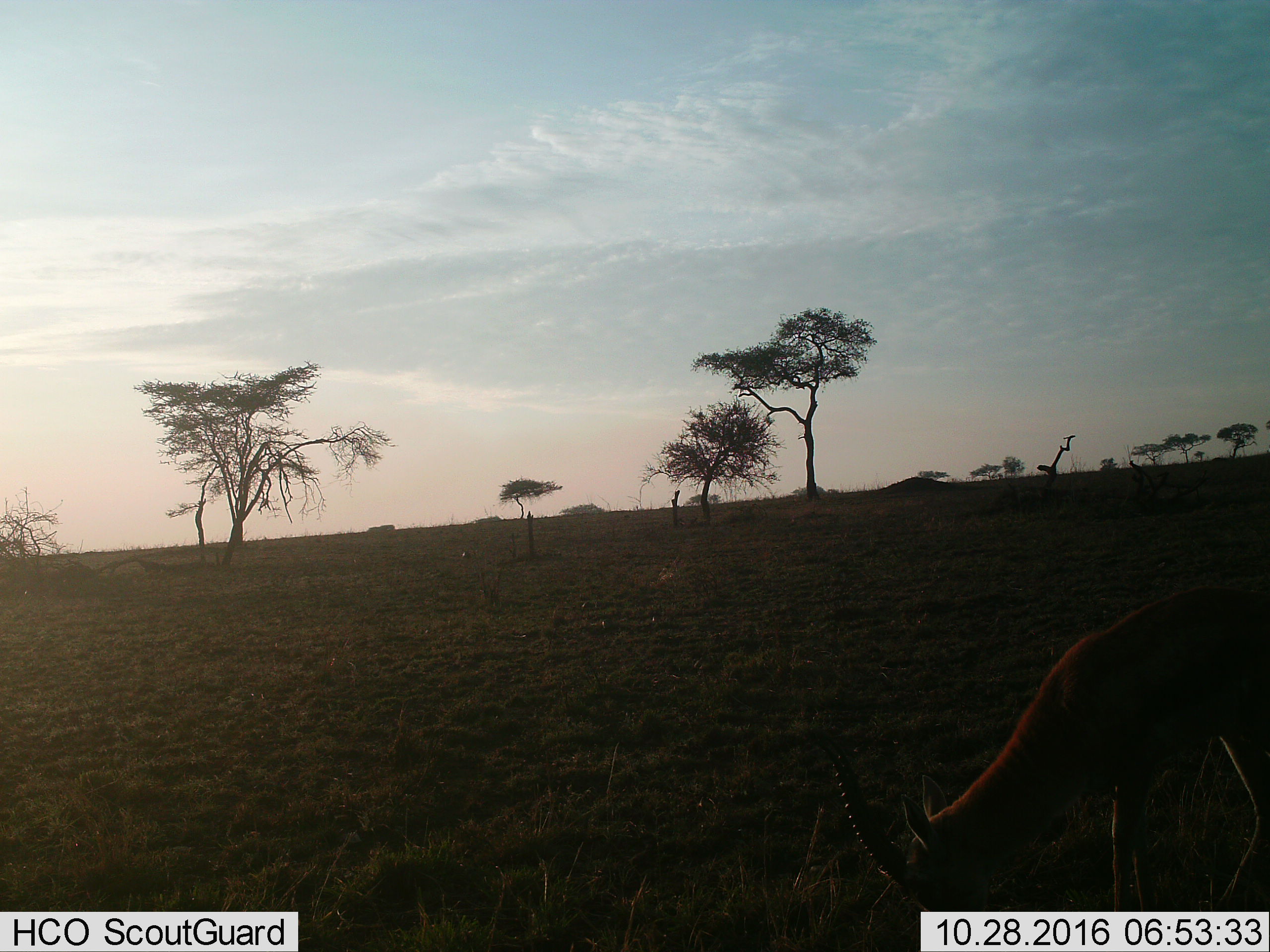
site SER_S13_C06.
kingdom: Animalia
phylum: Chordata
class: Mammalia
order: Artiodactyla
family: Bovidae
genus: Eudorcas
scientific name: Eudorcas thomsonii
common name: thomson's gazelle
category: gazellethomsons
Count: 1.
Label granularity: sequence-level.